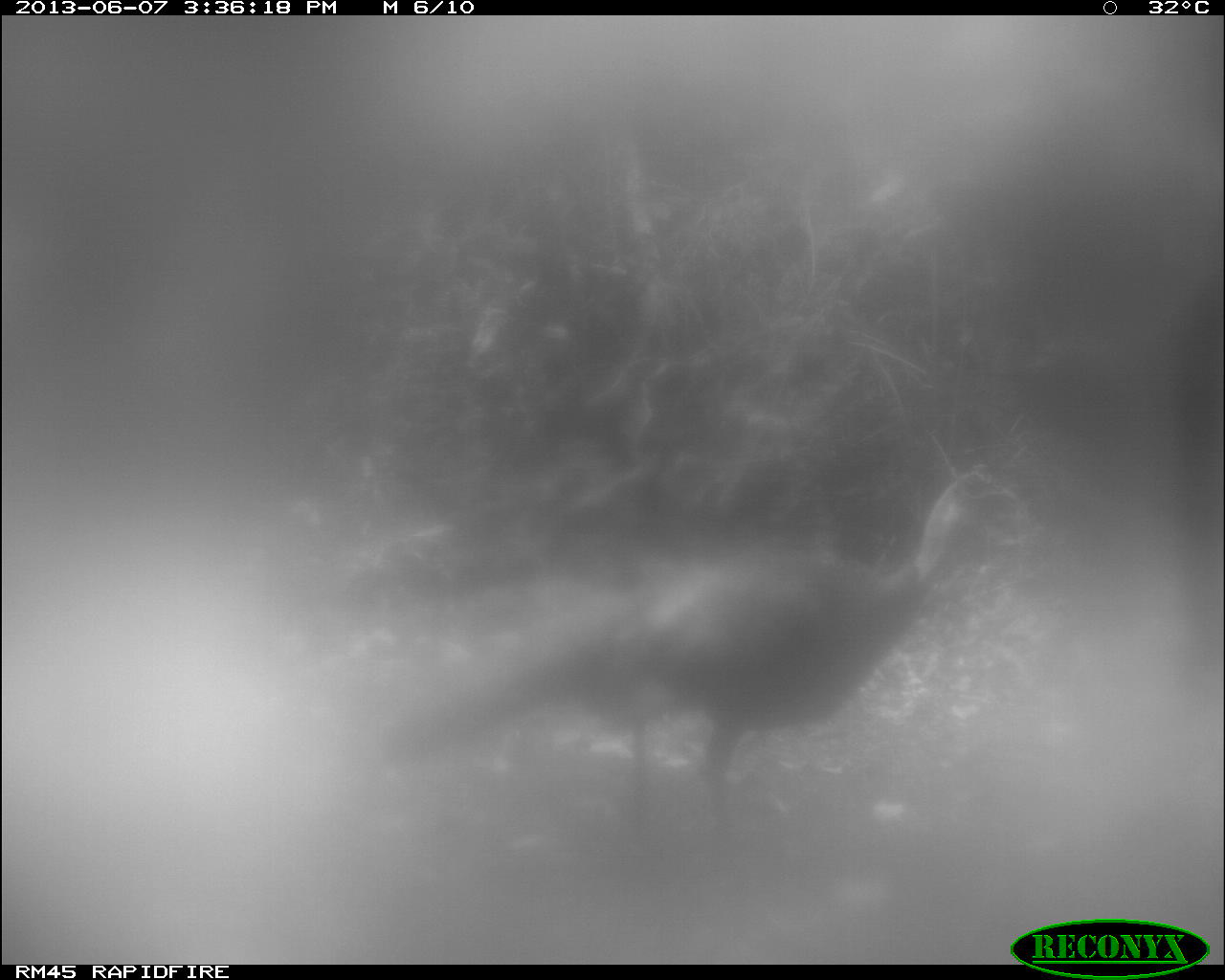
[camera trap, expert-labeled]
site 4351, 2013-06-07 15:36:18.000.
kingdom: Animalia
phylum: Chordata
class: Aves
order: Galliformes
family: Phasianidae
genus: Meleagris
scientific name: Meleagris ocellata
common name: ocellated turkey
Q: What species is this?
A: Meleagris ocellata (ocellated turkey).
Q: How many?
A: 1.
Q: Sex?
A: Male.